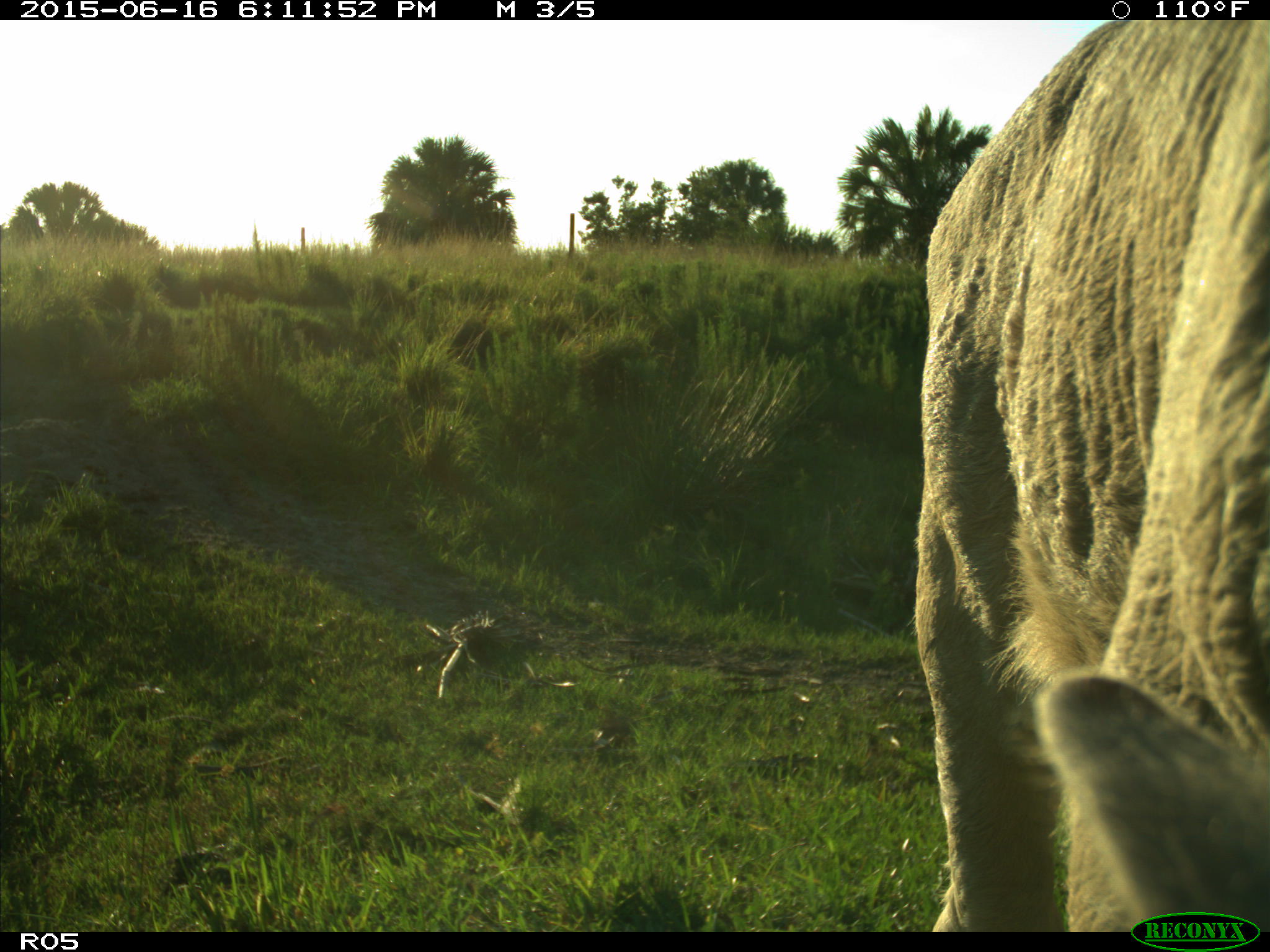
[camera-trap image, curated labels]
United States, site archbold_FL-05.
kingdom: Animalia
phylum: Chordata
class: Mammalia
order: Artiodactyla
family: Bovidae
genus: Bos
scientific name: Bos taurus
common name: domestic cow